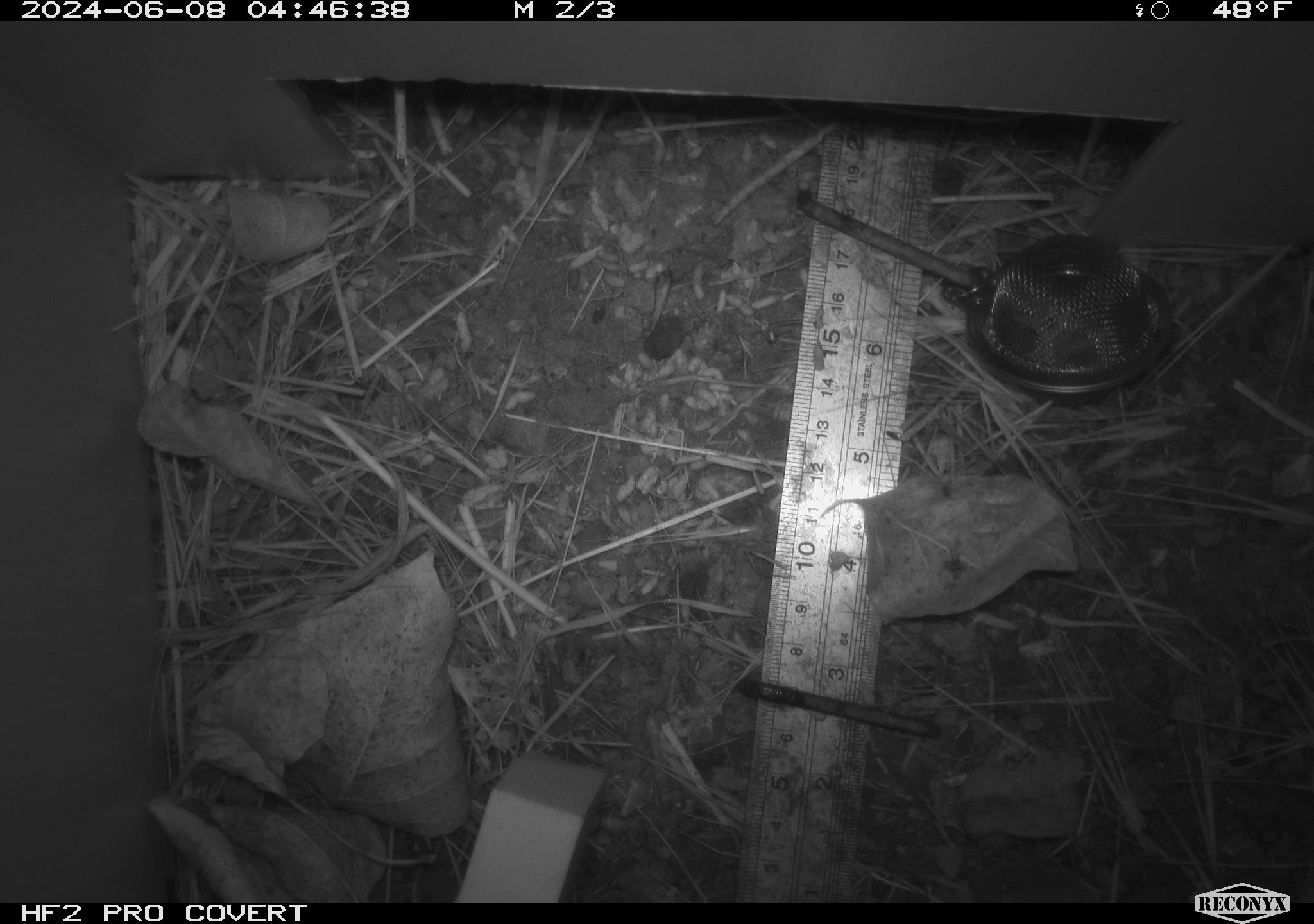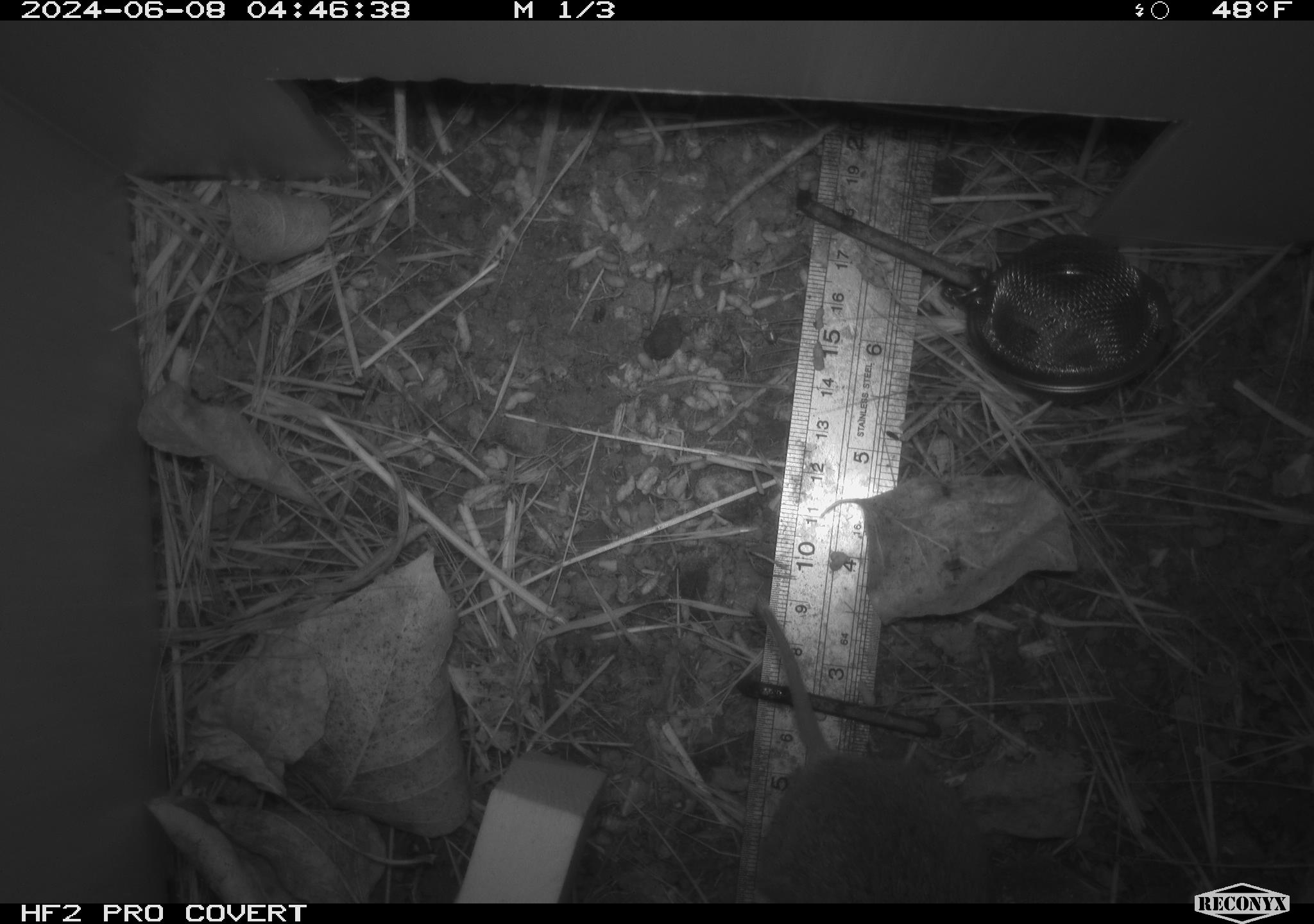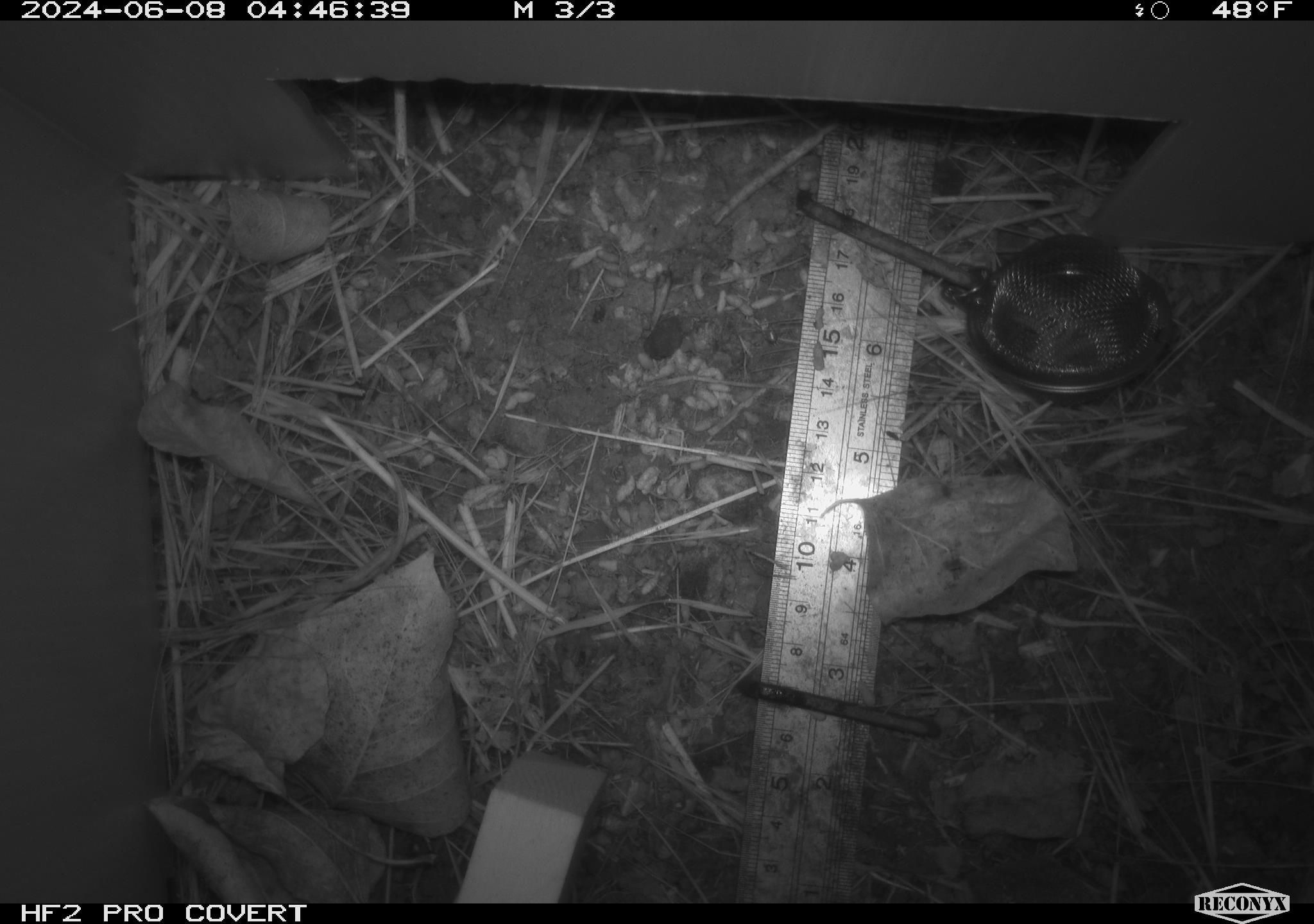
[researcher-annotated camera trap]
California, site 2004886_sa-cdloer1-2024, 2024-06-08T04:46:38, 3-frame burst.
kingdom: Animalia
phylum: Chordata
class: Mammalia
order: Rodentia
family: Cricetidae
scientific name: Arvicolinae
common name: voles, lemmings, and muskrats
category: arvicolinae subfamily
Arvicolinae subfamily (voles, lemmings, and muskrats) (Arvicolinae).